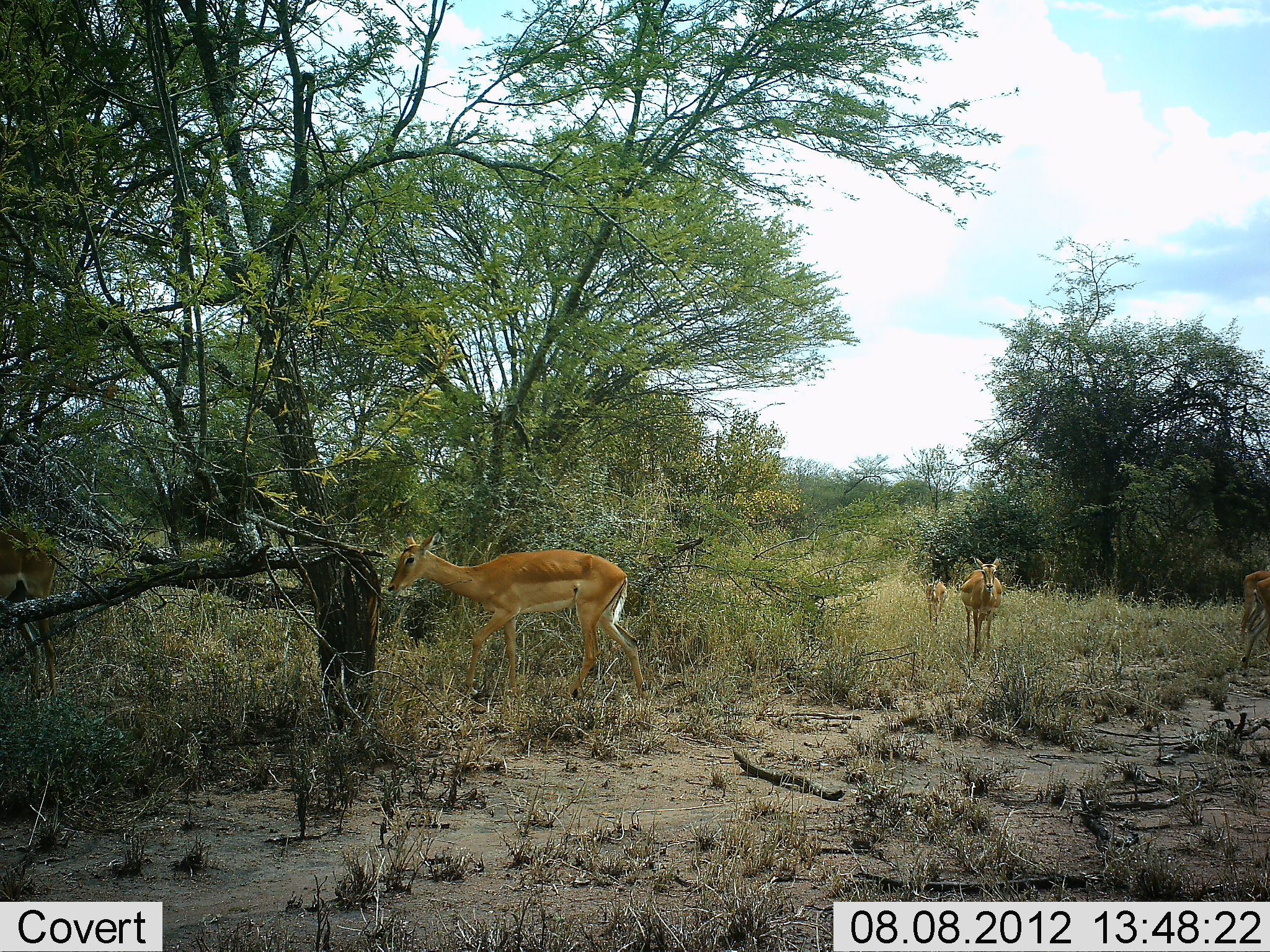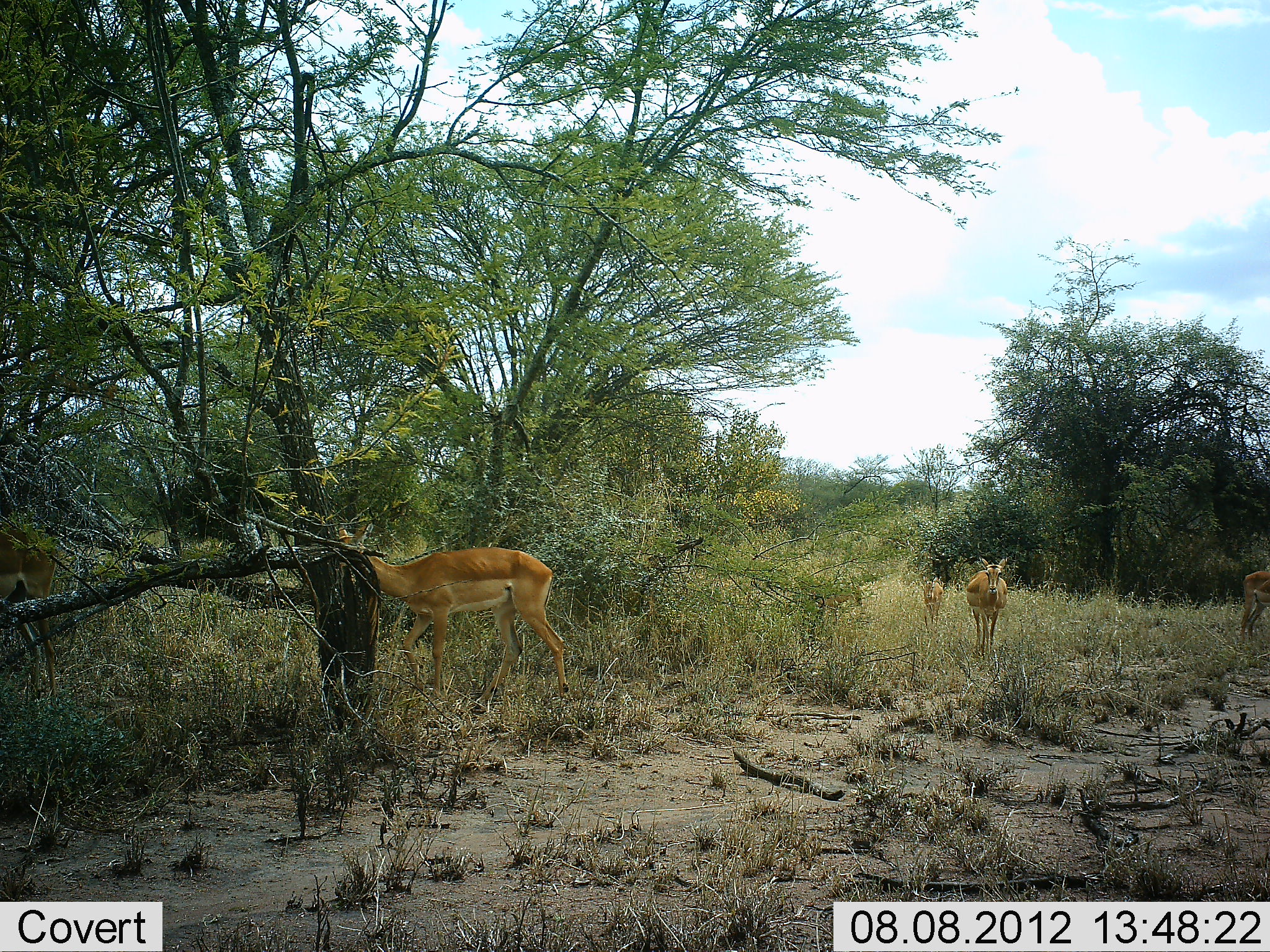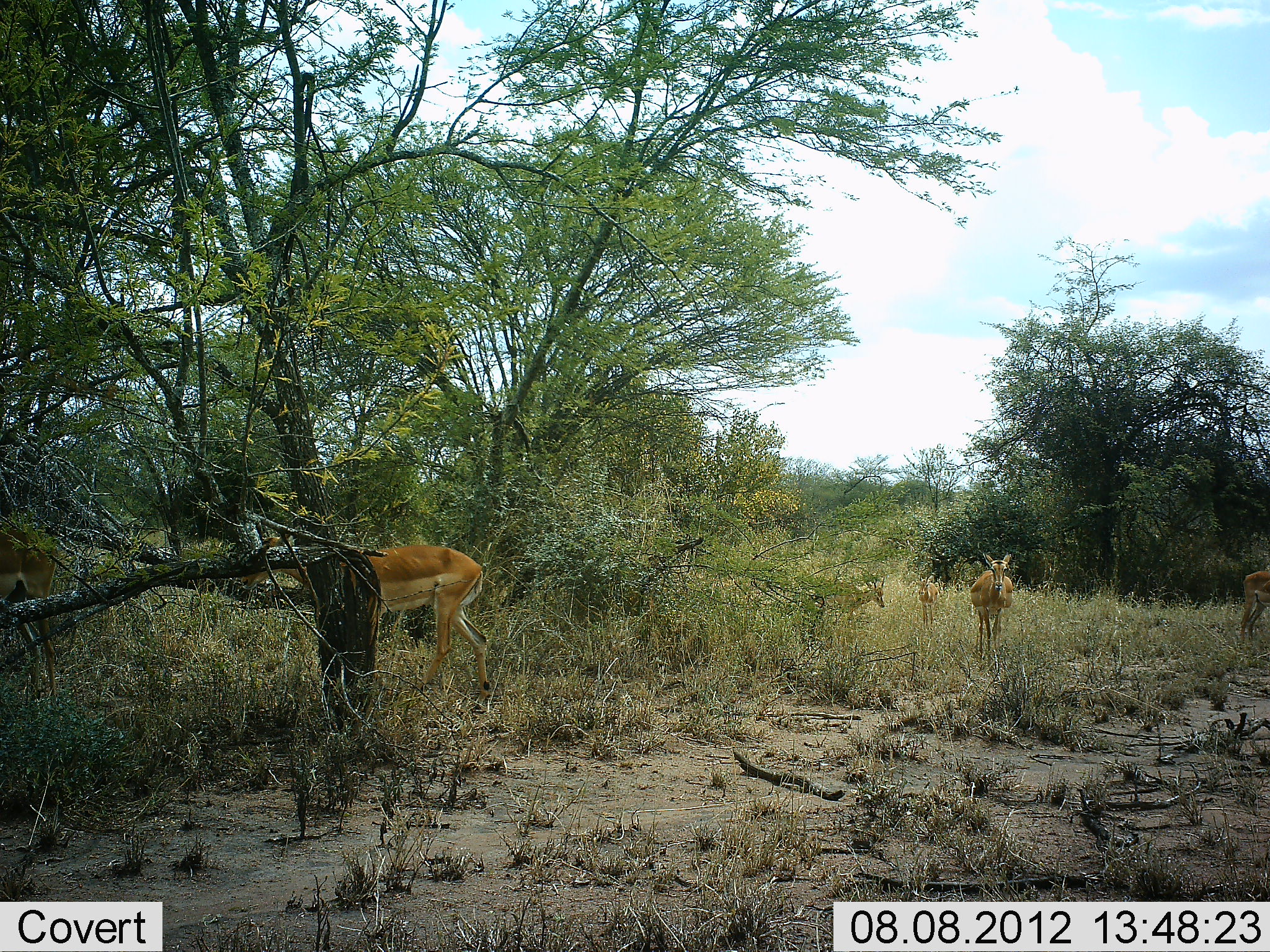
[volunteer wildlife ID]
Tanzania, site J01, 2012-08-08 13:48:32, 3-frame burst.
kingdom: Animalia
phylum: Chordata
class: Mammalia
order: Artiodactyla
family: Bovidae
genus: Aepyceros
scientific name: Aepyceros melampus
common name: impala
Impala (Aepyceros melampus), count 6. Behavior (volunteer vote fractions): standing 40%, resting 0%, moving 100%, interacting 0%. Young present (vote fraction): 0%. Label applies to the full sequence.